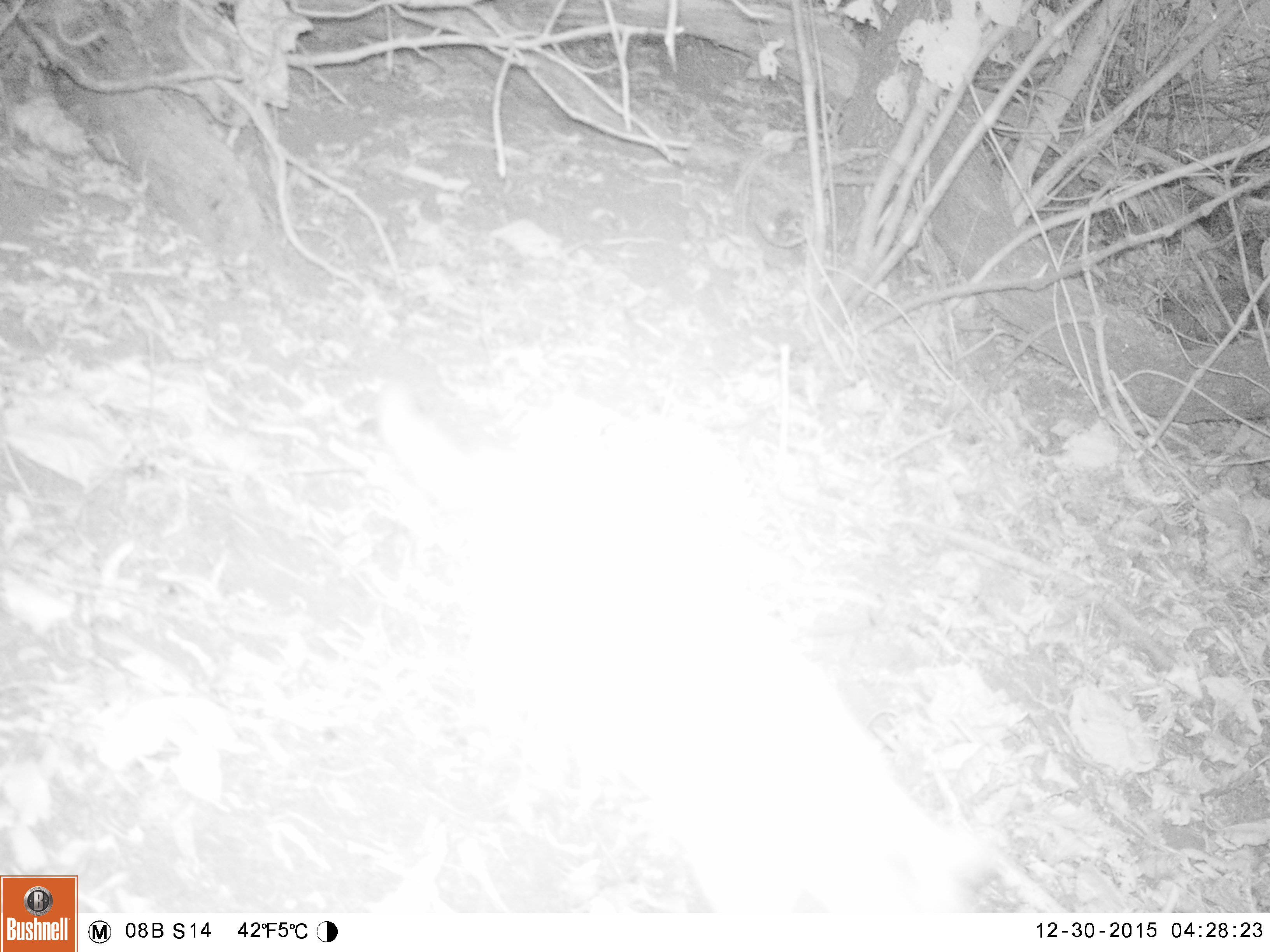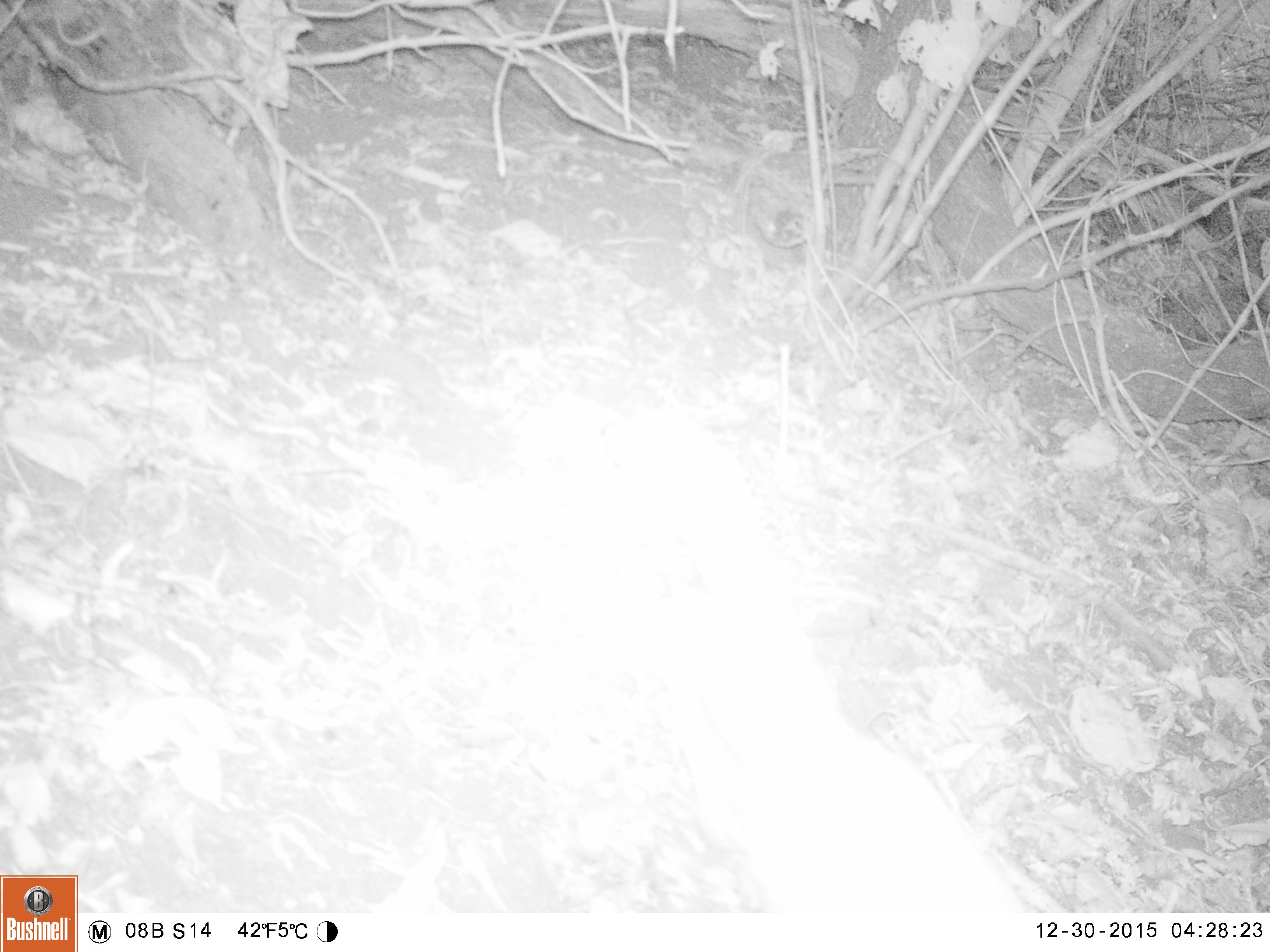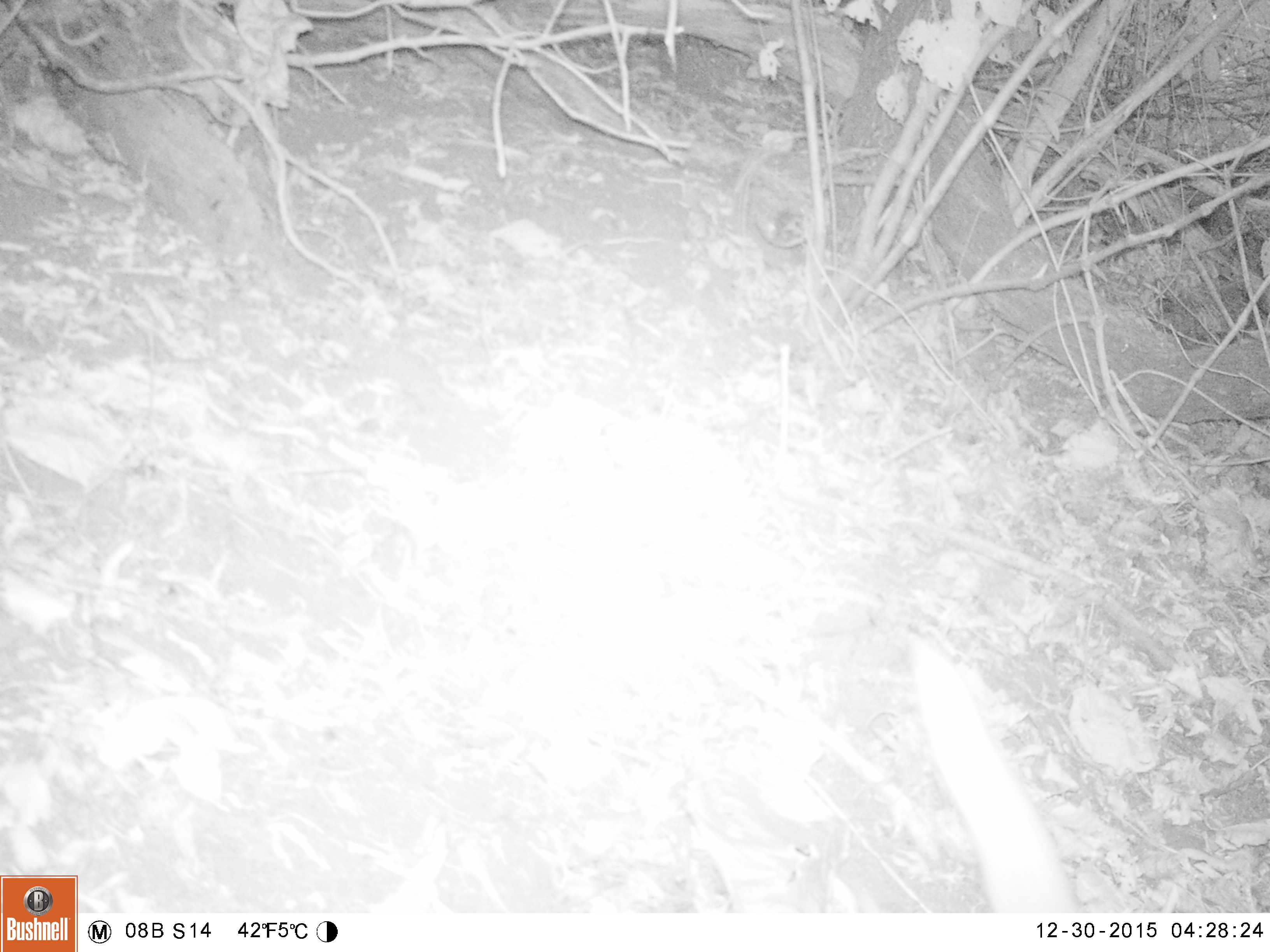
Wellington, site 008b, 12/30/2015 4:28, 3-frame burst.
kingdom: Animalia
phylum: Chordata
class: Mammalia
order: Carnivora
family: Felidae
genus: Felis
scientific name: Felis catus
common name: cat